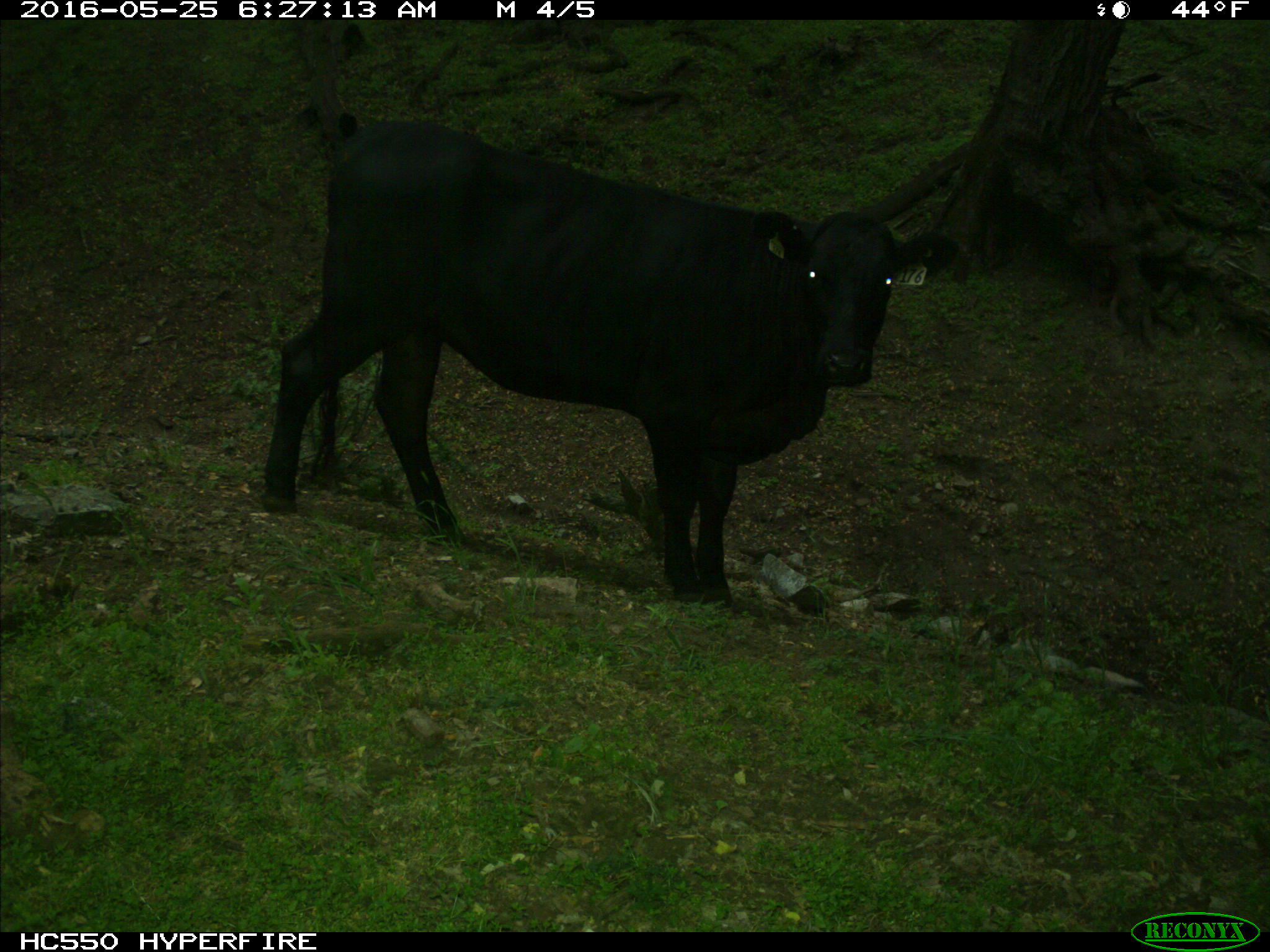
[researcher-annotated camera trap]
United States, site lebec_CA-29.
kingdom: Animalia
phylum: Chordata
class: Mammalia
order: Artiodactyla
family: Bovidae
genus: Bos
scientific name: Bos taurus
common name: domestic cow